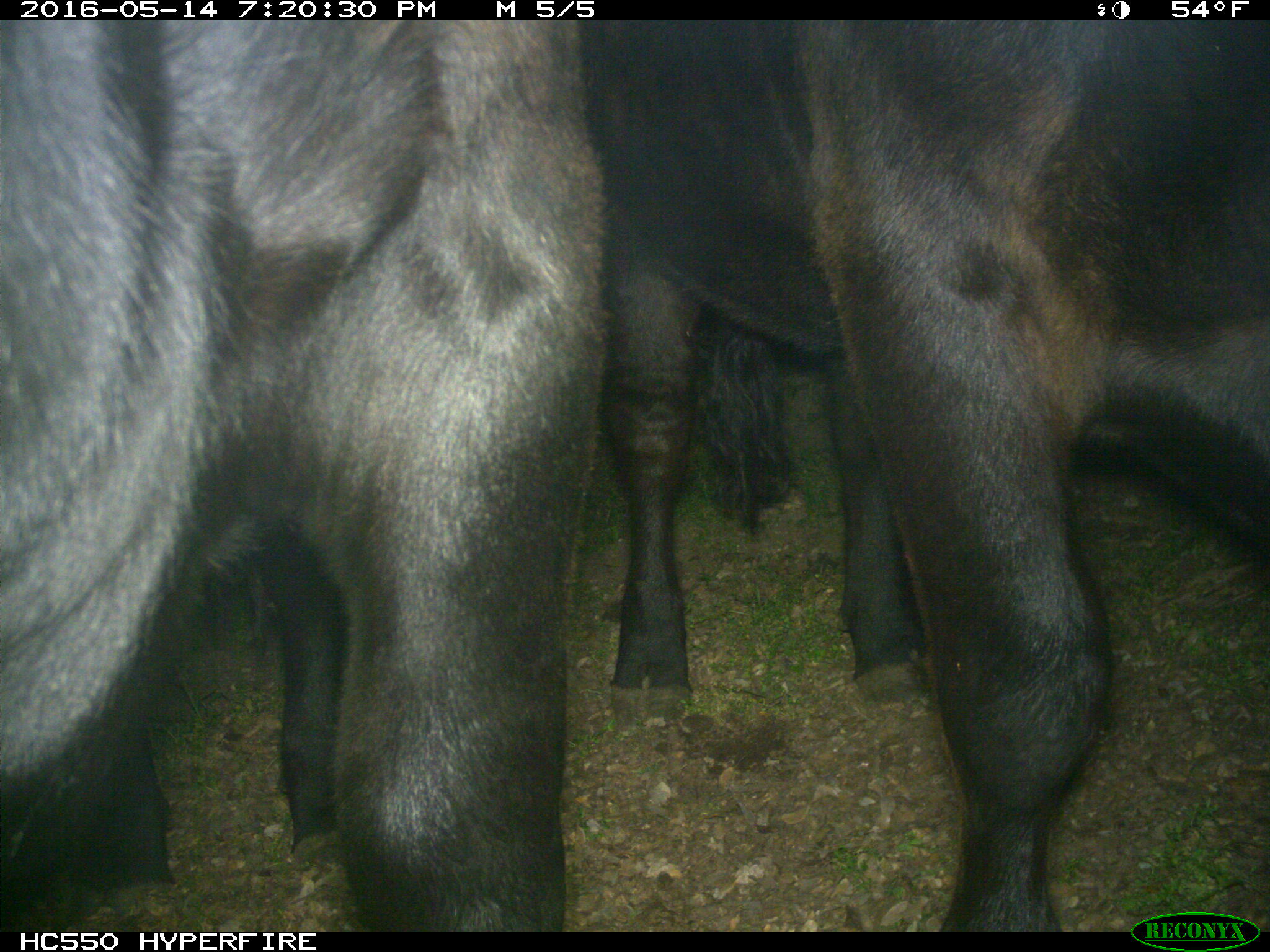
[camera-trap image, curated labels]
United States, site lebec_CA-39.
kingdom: Animalia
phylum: Chordata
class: Mammalia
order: Artiodactyla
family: Bovidae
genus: Bos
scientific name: Bos taurus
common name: domestic cow